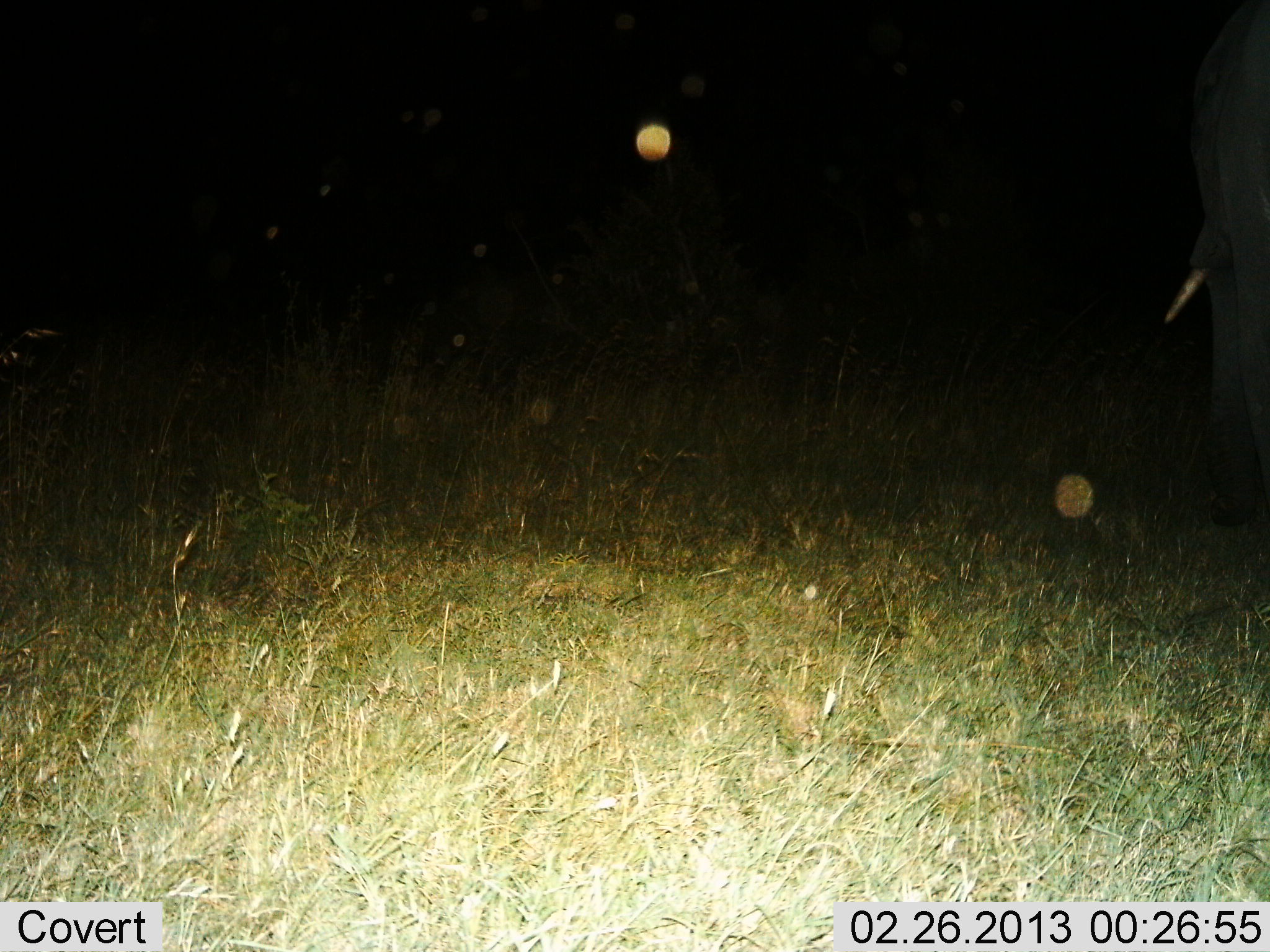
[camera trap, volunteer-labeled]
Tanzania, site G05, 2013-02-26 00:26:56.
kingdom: Animalia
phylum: Chordata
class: Mammalia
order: Proboscidea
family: Elephantidae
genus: Loxodonta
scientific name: Loxodonta africana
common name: african bush elephant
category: elephant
Elephant (african bush elephant) (Loxodonta africana), count 1. Behavior (volunteer vote fractions): standing 92%, resting 0%, moving 8%, interacting 0%. Young present (vote fraction): 0%. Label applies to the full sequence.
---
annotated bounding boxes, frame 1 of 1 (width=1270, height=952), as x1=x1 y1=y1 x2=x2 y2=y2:
animal: x1=1161 y1=0 x2=1270 y2=528